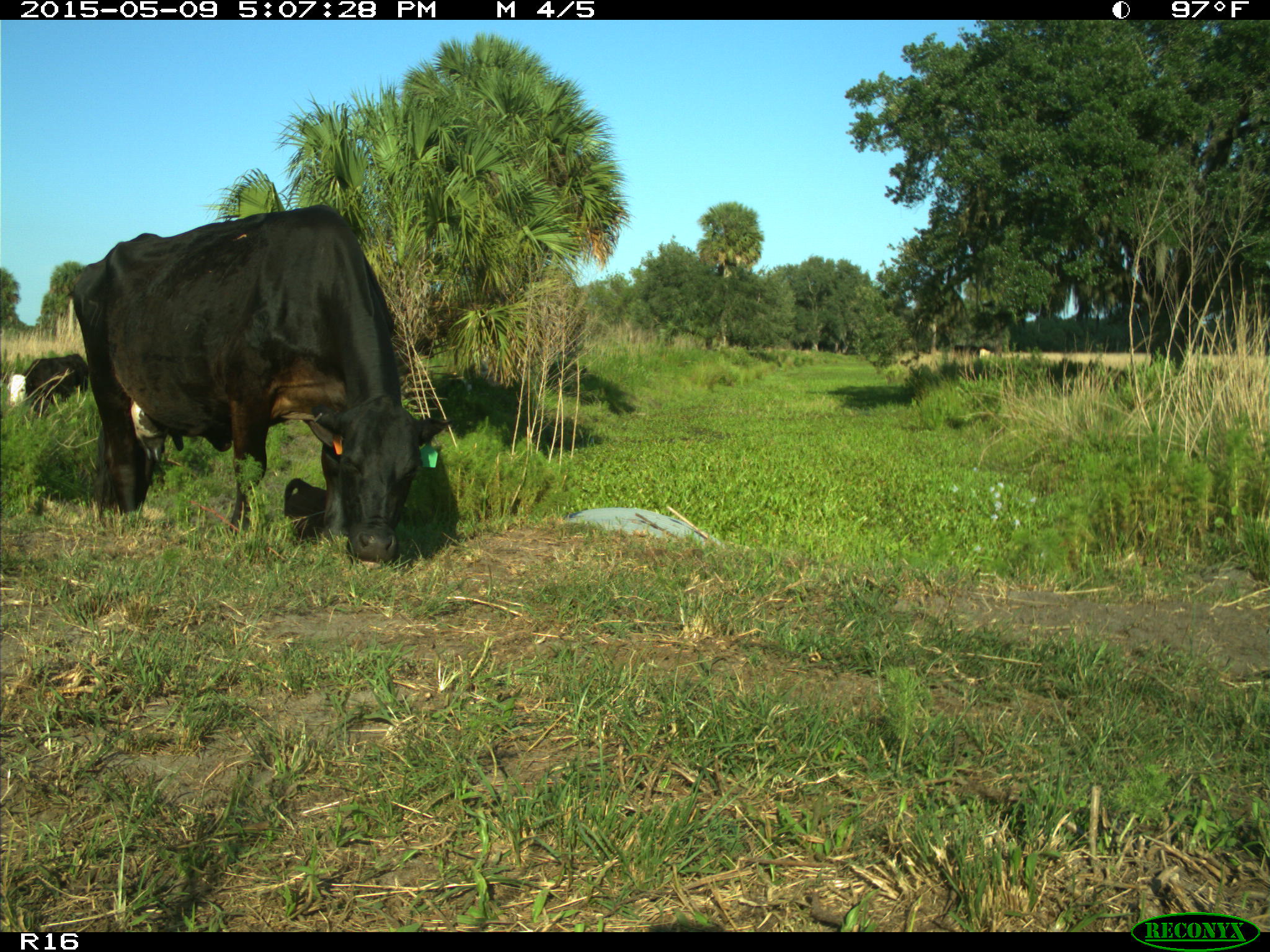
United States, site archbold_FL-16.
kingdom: Animalia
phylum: Chordata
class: Mammalia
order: Artiodactyla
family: Bovidae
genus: Bos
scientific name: Bos taurus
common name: domestic cow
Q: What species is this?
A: Bos taurus (domestic cow).